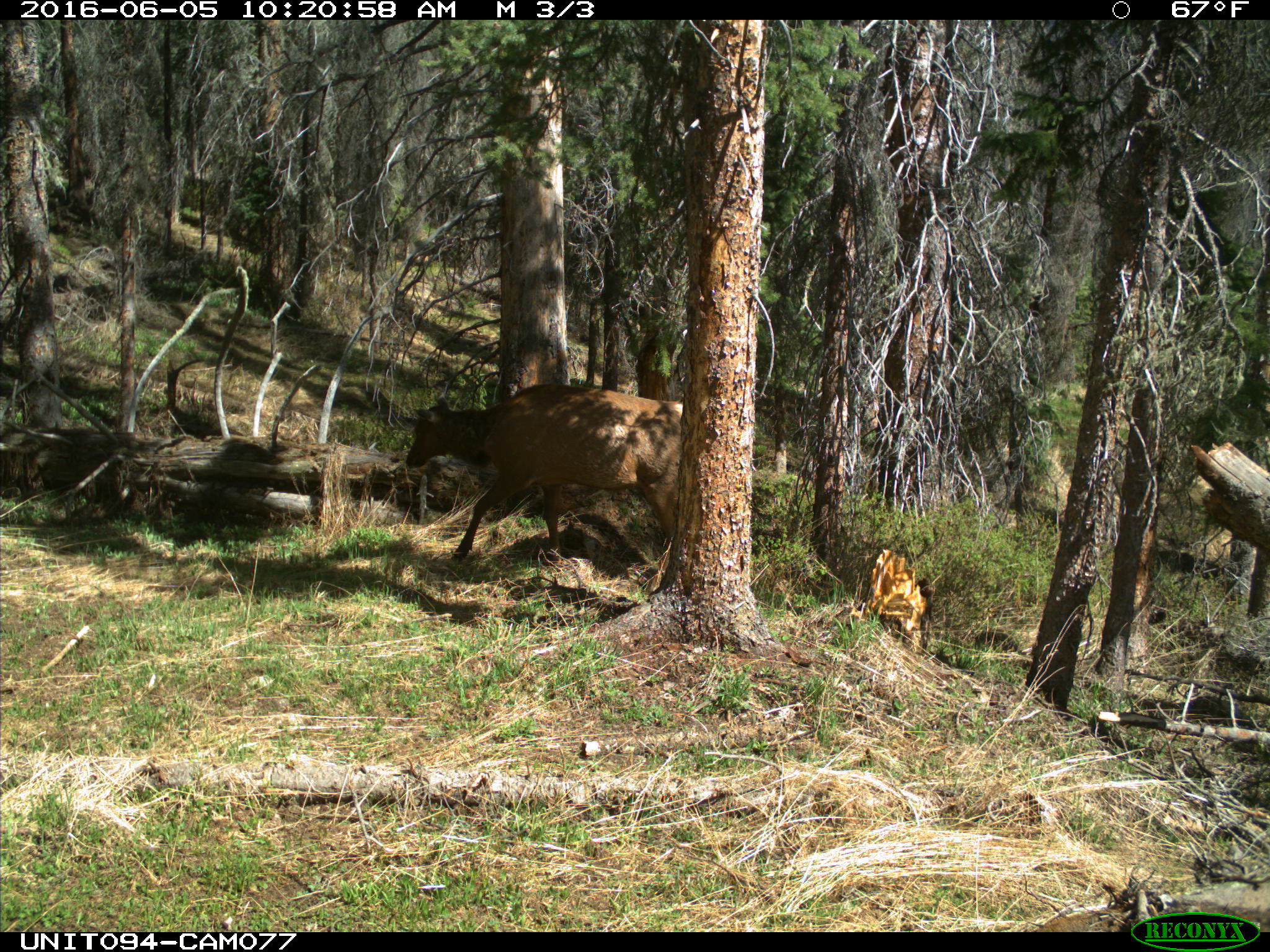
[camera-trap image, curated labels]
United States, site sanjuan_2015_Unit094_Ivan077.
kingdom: Animalia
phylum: Chordata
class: Mammalia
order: Artiodactyla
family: Cervidae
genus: Cervus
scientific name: Cervus elaphus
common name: red deer